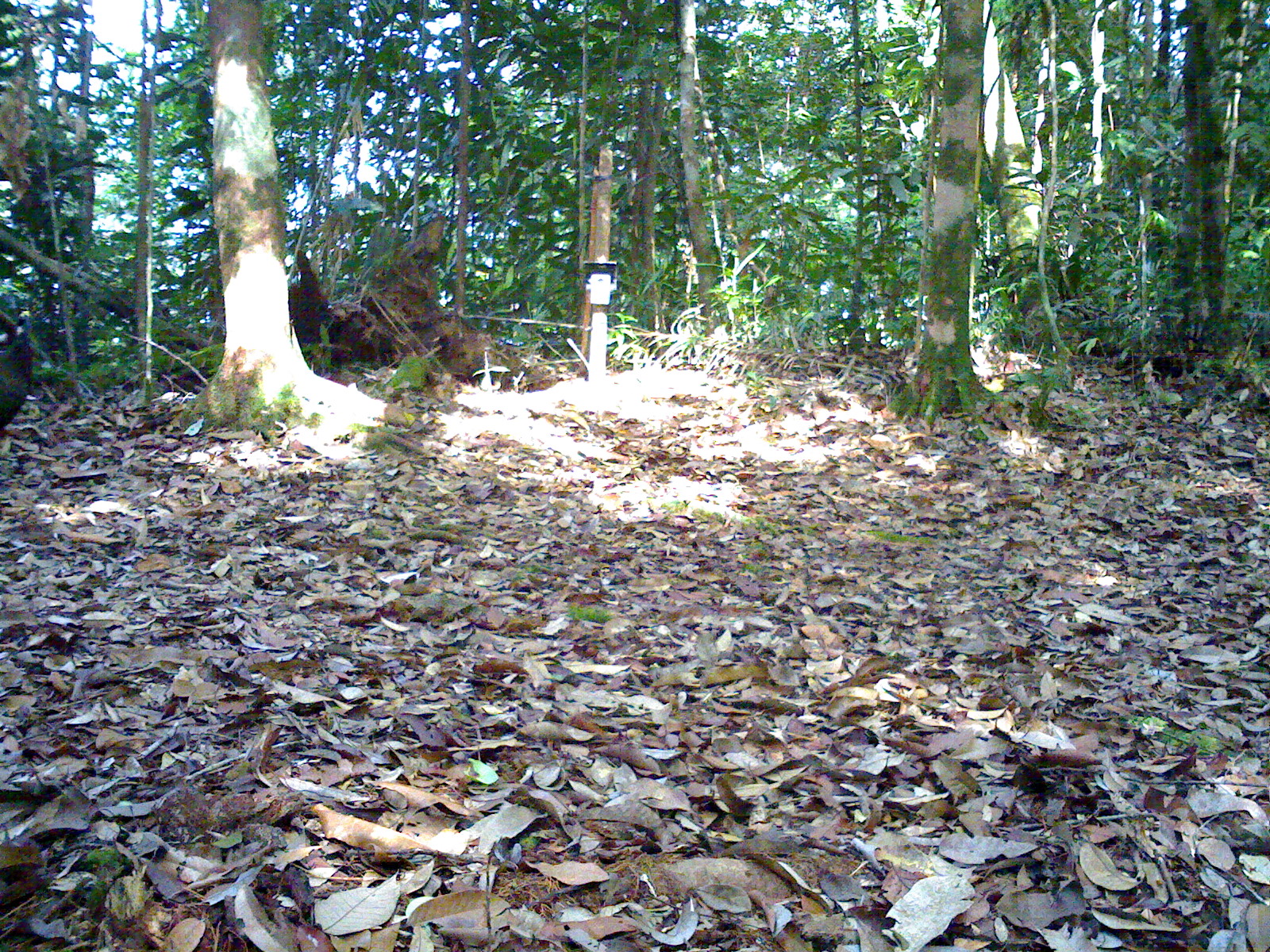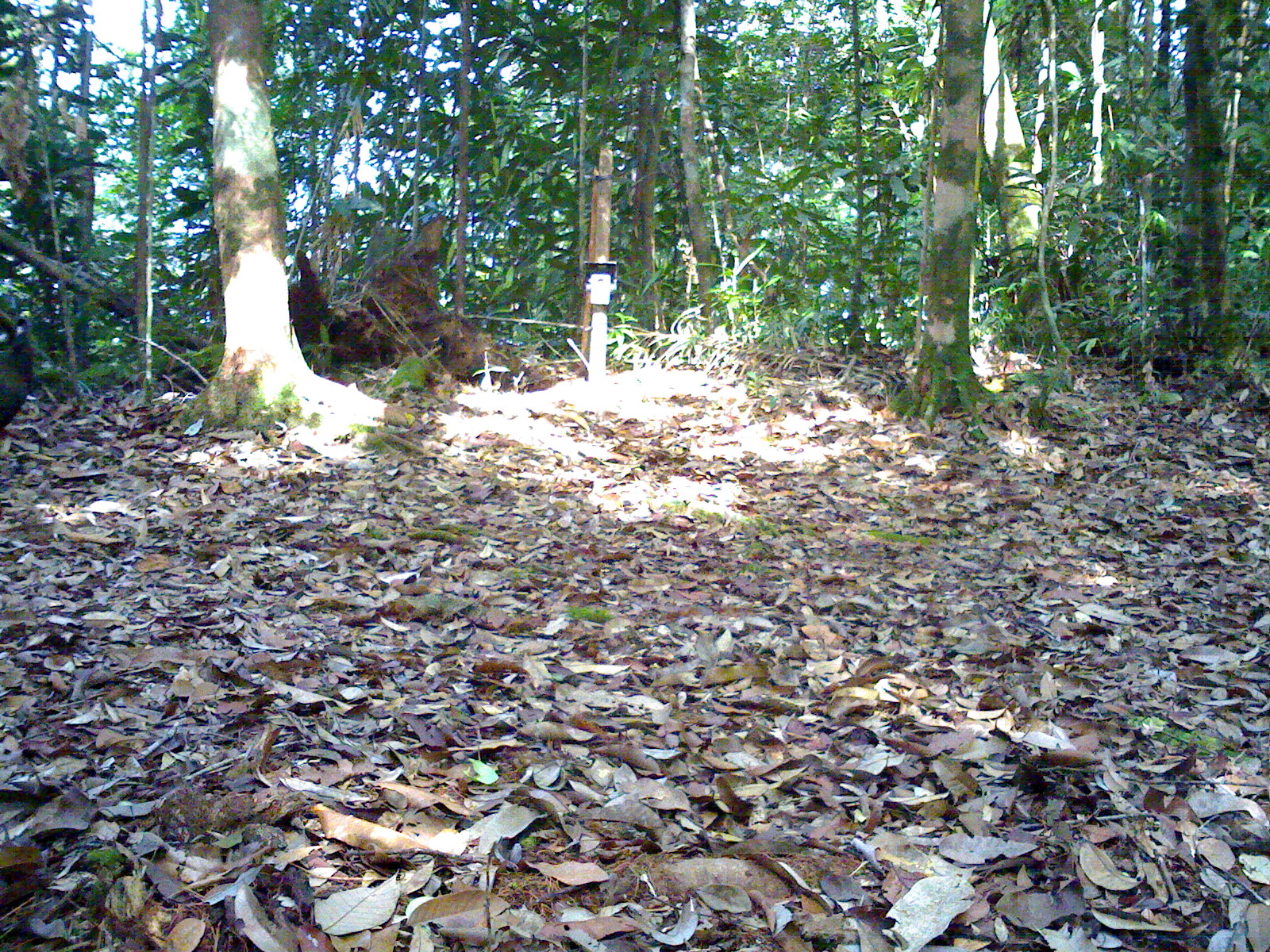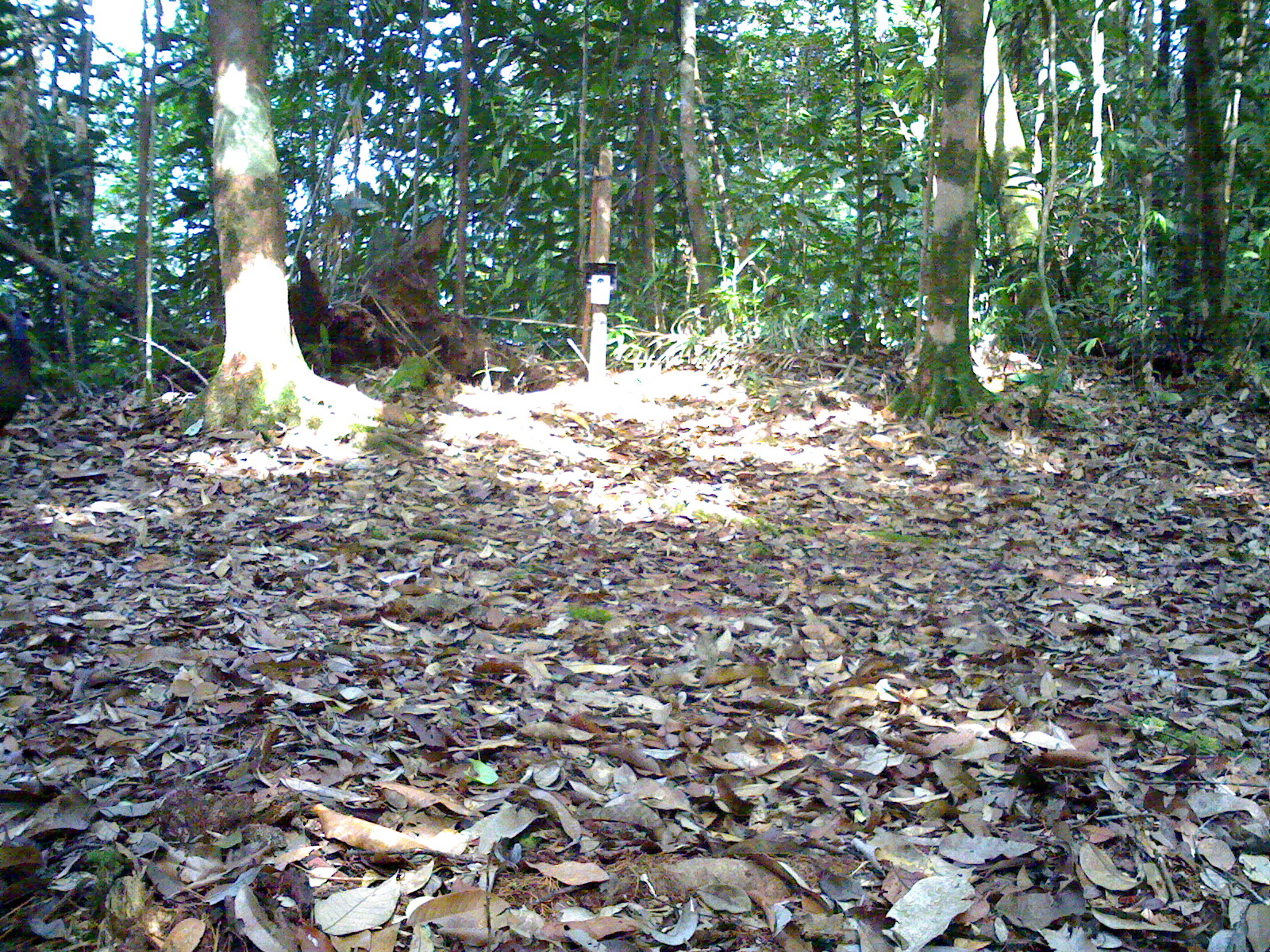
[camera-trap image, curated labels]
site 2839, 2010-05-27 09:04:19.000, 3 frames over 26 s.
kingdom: Animalia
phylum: Chordata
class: Aves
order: Galliformes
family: Phasianidae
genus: Argusianus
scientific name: Argusianus argus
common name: great argus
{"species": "Argusianus argus (great argus)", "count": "1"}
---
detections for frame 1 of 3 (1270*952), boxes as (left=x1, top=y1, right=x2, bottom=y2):
argusianus argus: (left=0, top=329, right=36, bottom=435)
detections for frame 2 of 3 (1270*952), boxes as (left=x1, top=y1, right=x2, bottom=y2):
argusianus argus: (left=0, top=330, right=36, bottom=425)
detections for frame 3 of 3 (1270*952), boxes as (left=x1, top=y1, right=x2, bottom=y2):
argusianus argus: (left=0, top=303, right=35, bottom=426)